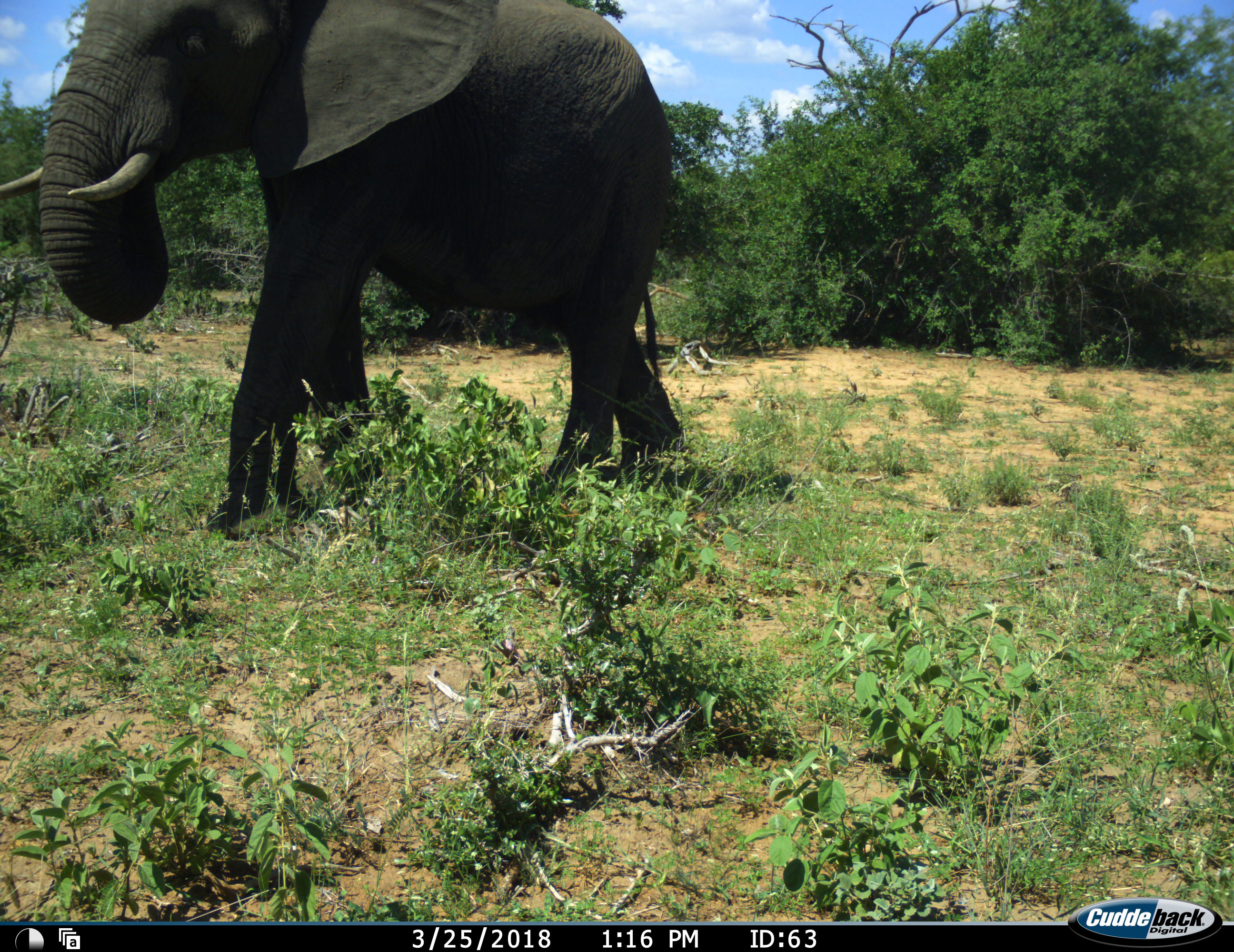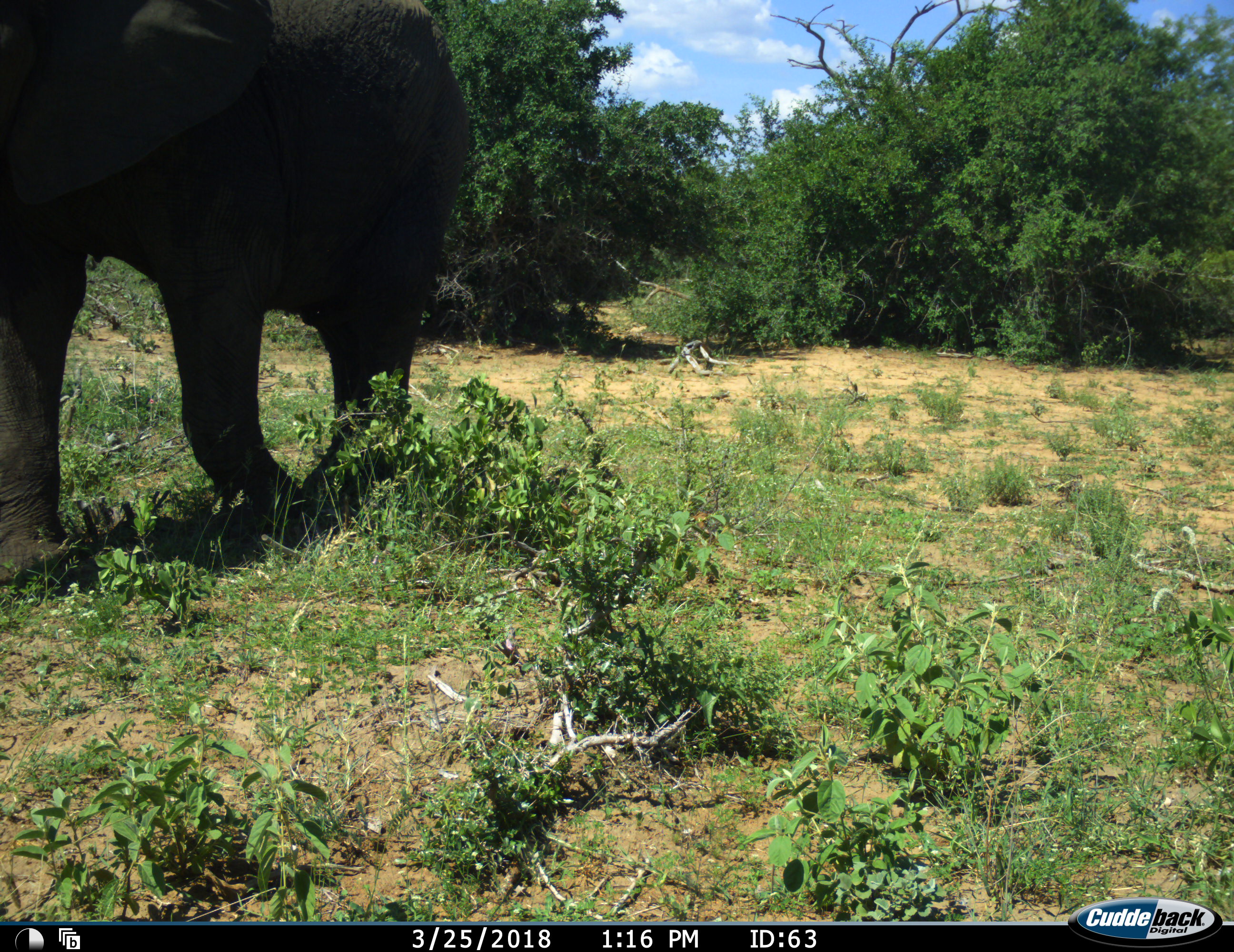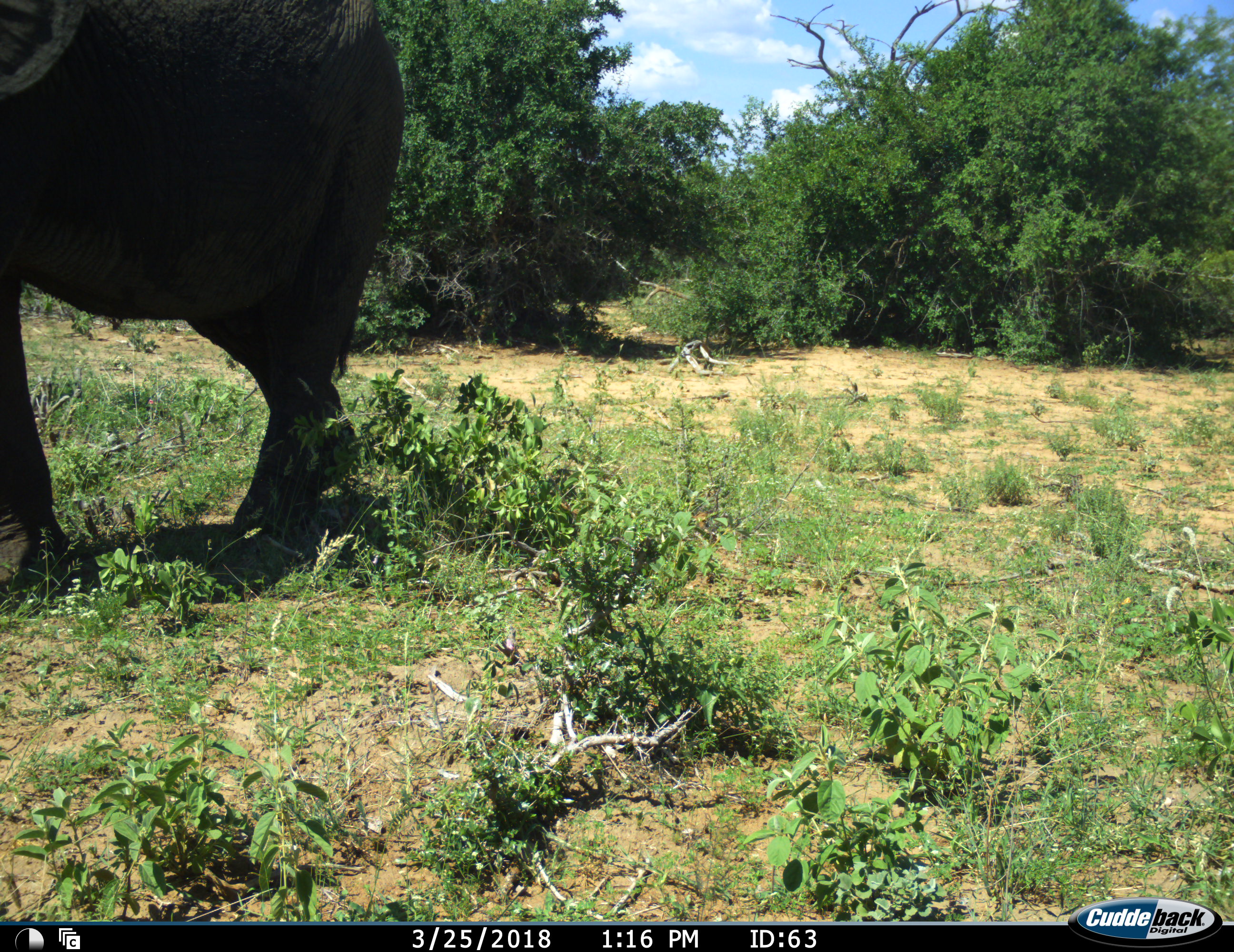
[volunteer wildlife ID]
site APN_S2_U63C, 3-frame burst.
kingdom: Animalia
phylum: Chordata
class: Mammalia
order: Proboscidea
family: Elephantidae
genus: Loxodonta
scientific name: Loxodonta africana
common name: african bush elephant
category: elephant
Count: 1.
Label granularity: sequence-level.